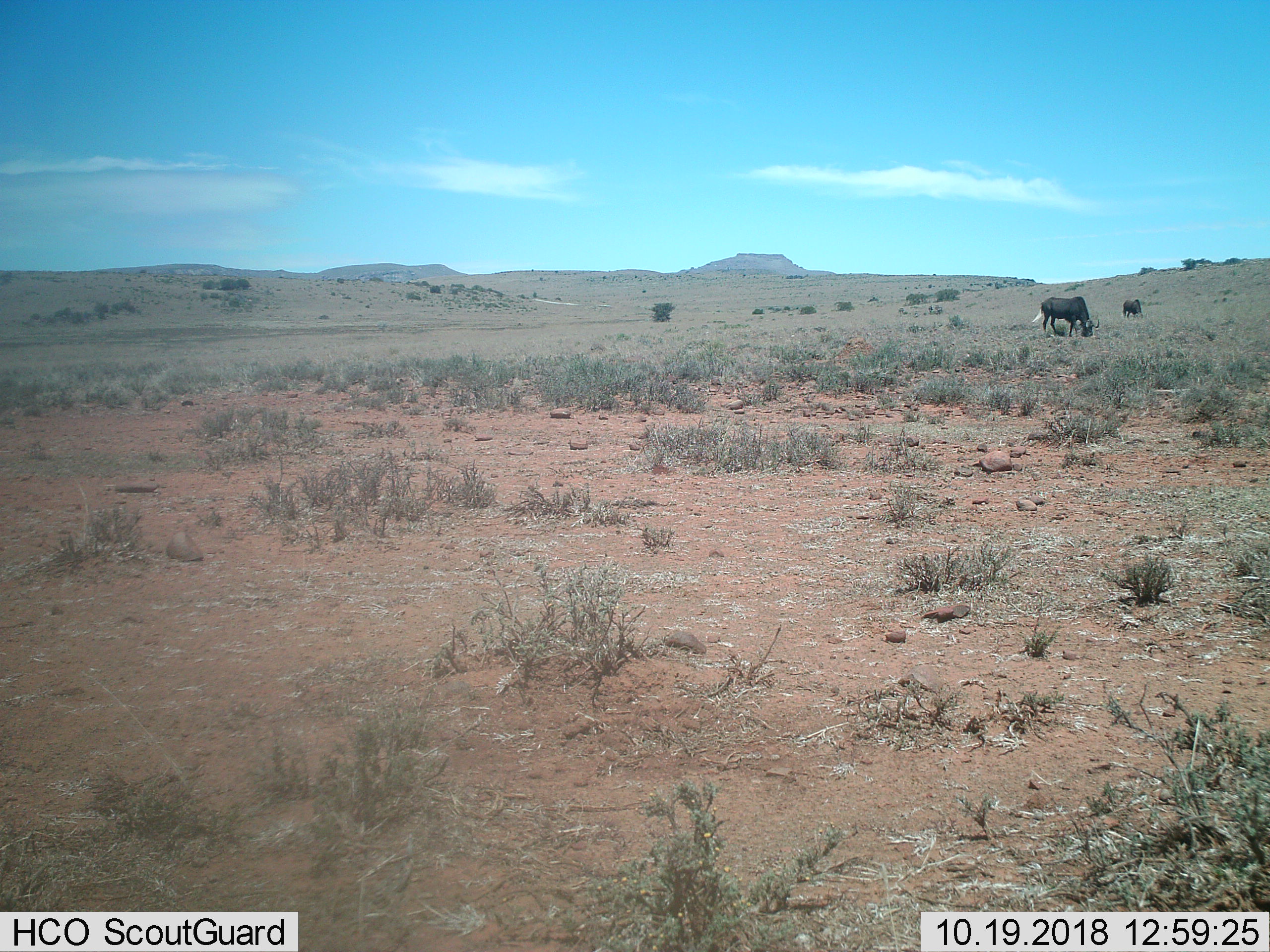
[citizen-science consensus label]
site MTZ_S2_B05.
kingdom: Animalia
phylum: Chordata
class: Mammalia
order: Artiodactyla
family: Bovidae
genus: Connochaetes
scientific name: Connochaetes gnou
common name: black wildebeest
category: wildebeestblack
Wildebeestblack (black wildebeest) (Connochaetes gnou), count 2. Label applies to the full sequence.